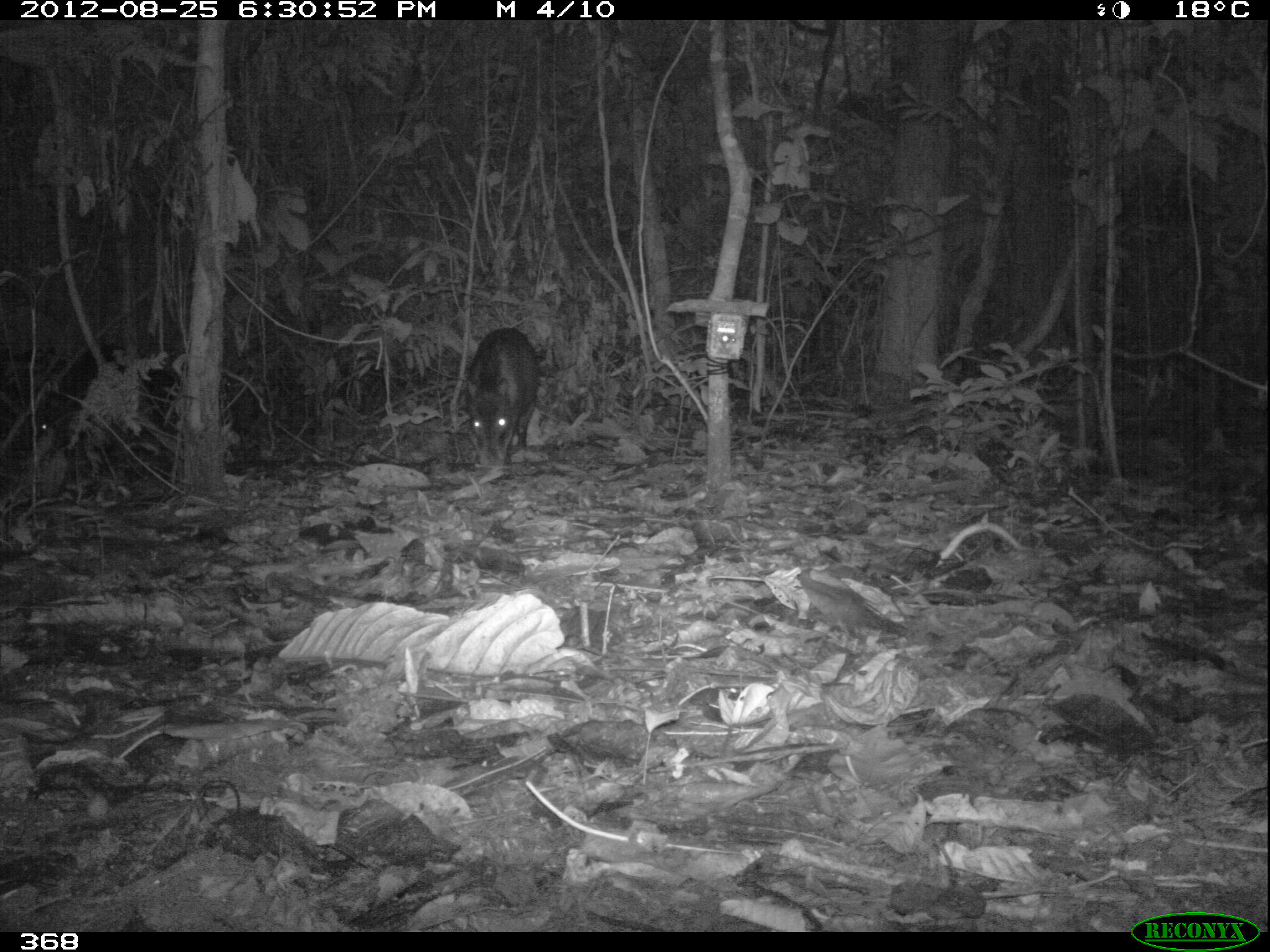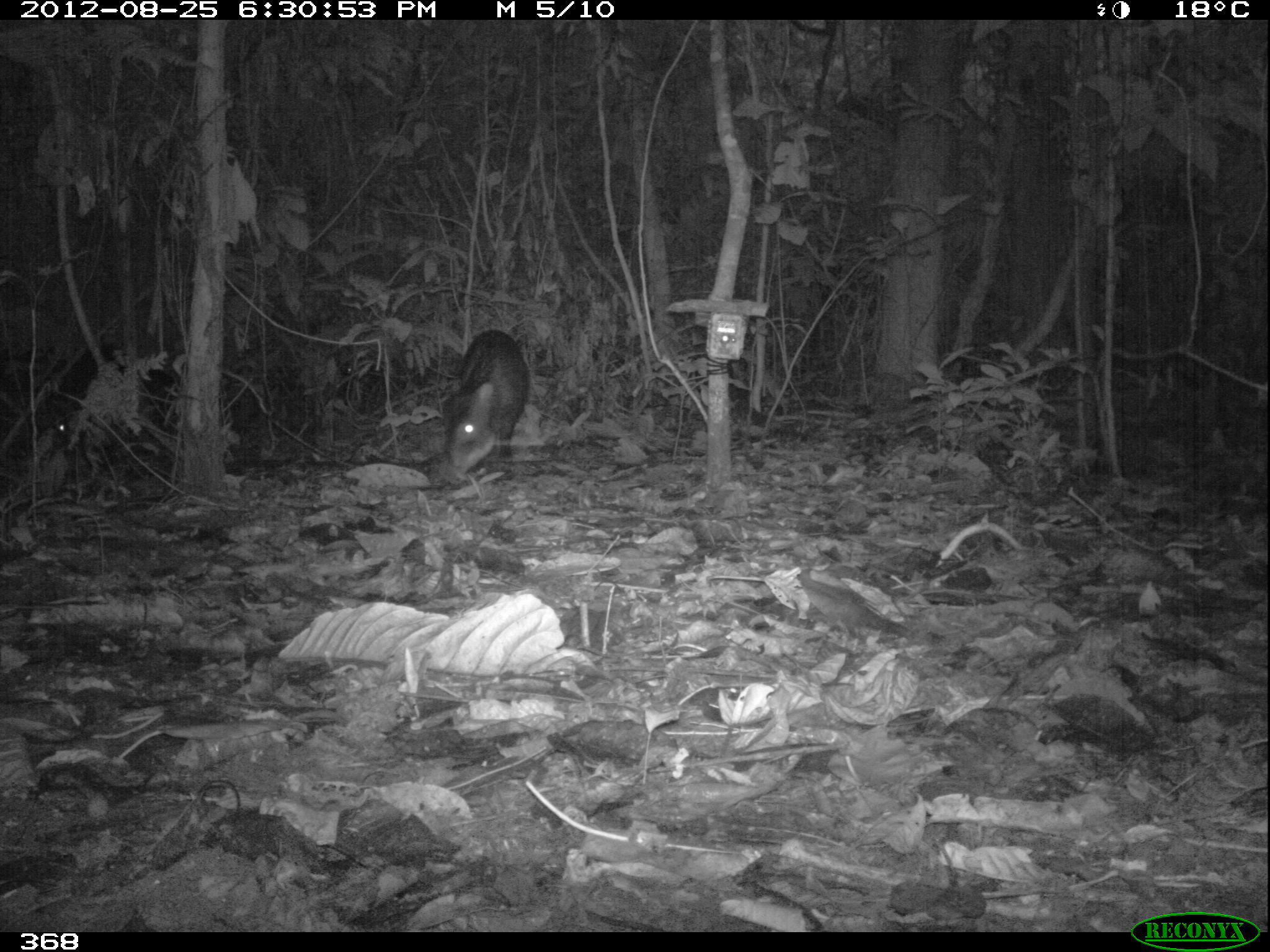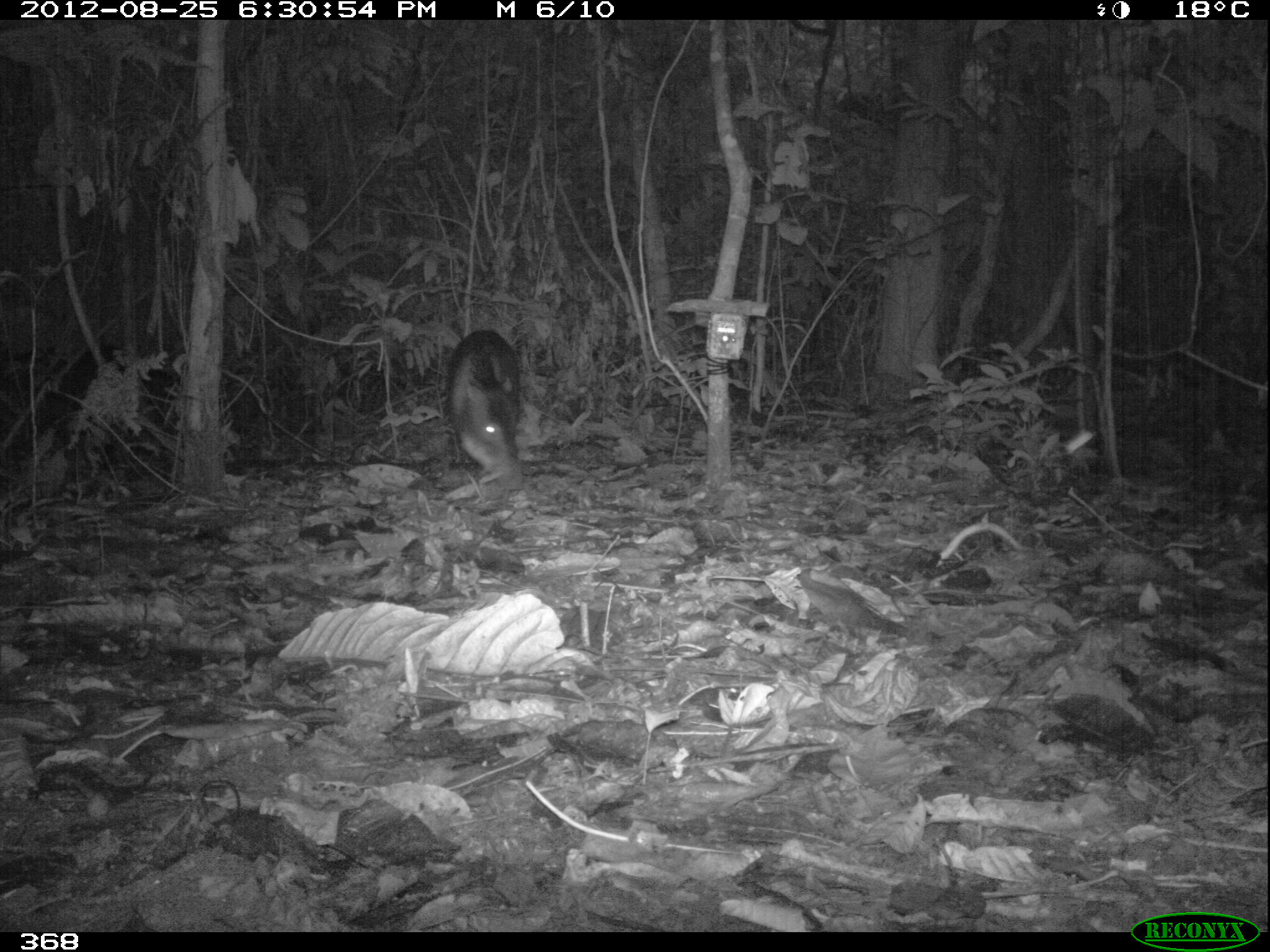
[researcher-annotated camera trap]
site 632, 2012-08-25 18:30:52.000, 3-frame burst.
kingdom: Animalia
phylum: Chordata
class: Mammalia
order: Artiodactyla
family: Tayassuidae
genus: Tayassu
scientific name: Tayassu pecari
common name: white-lipped peccary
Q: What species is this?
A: Tayassu pecari (white-lipped peccary).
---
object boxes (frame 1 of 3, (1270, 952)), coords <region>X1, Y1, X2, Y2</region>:
tayassu pecari: <region>22, 347, 171, 483</region>; <region>463, 325, 540, 472</region>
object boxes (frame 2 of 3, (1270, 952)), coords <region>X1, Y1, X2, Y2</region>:
tayassu pecari: <region>41, 336, 176, 470</region>; <region>440, 328, 531, 484</region>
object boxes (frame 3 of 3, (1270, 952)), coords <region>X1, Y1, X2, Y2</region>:
tayassu pecari: <region>33, 342, 173, 477</region>; <region>442, 326, 523, 490</region>